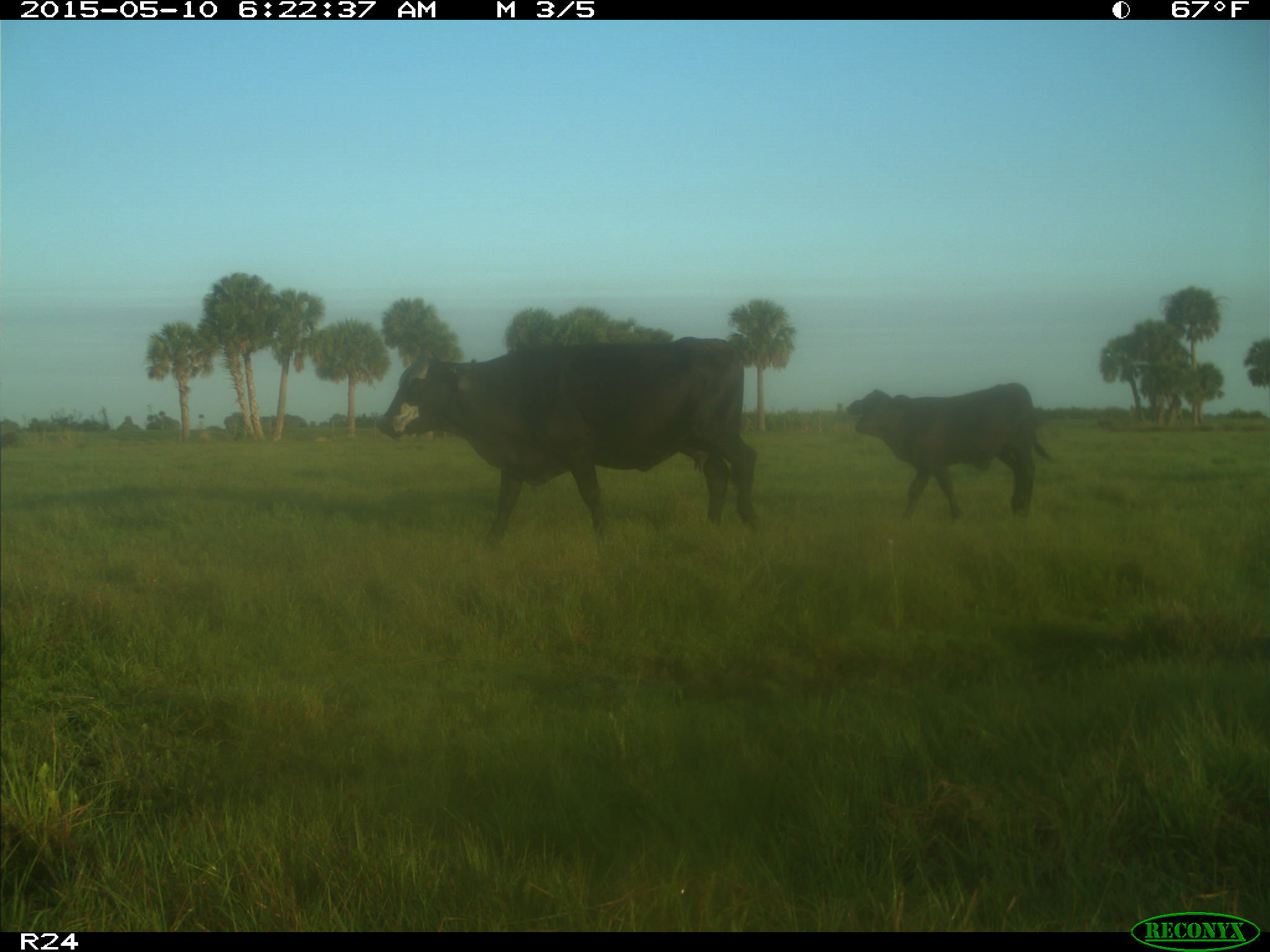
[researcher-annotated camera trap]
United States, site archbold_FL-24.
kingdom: Animalia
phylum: Chordata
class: Mammalia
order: Artiodactyla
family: Bovidae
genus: Bos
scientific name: Bos taurus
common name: domestic cow